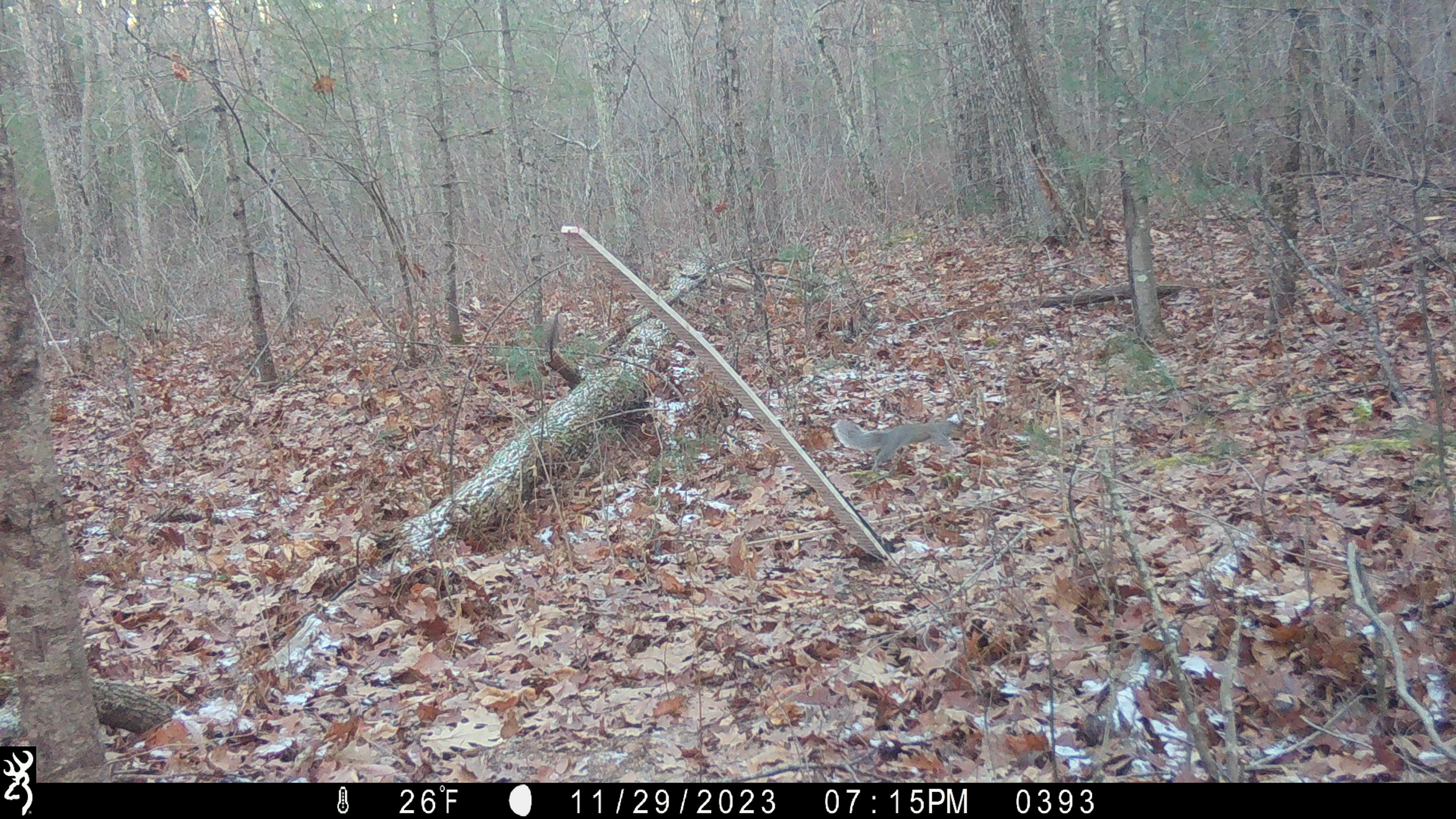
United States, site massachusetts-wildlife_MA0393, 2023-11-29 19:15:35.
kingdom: Animalia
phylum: Chordata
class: Mammalia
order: Rodentia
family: Sciuridae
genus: Sciurus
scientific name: Sciurus carolinensis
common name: gray squirrel